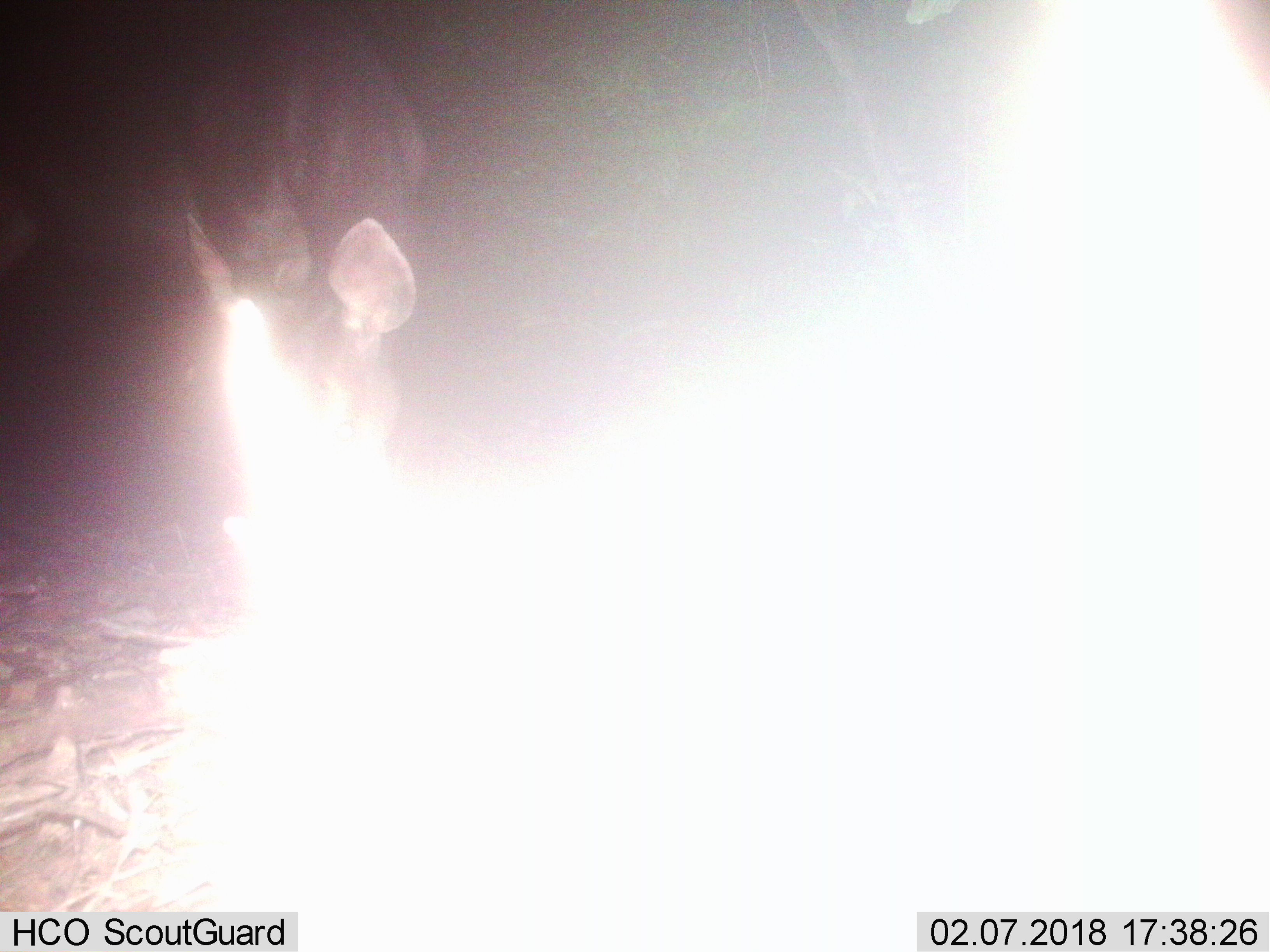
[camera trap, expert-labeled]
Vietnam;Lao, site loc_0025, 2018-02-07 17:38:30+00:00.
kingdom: Animalia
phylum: Chordata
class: Mammalia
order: Artiodactyla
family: Cervidae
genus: Rusa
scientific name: Rusa unicolor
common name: sambar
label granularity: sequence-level